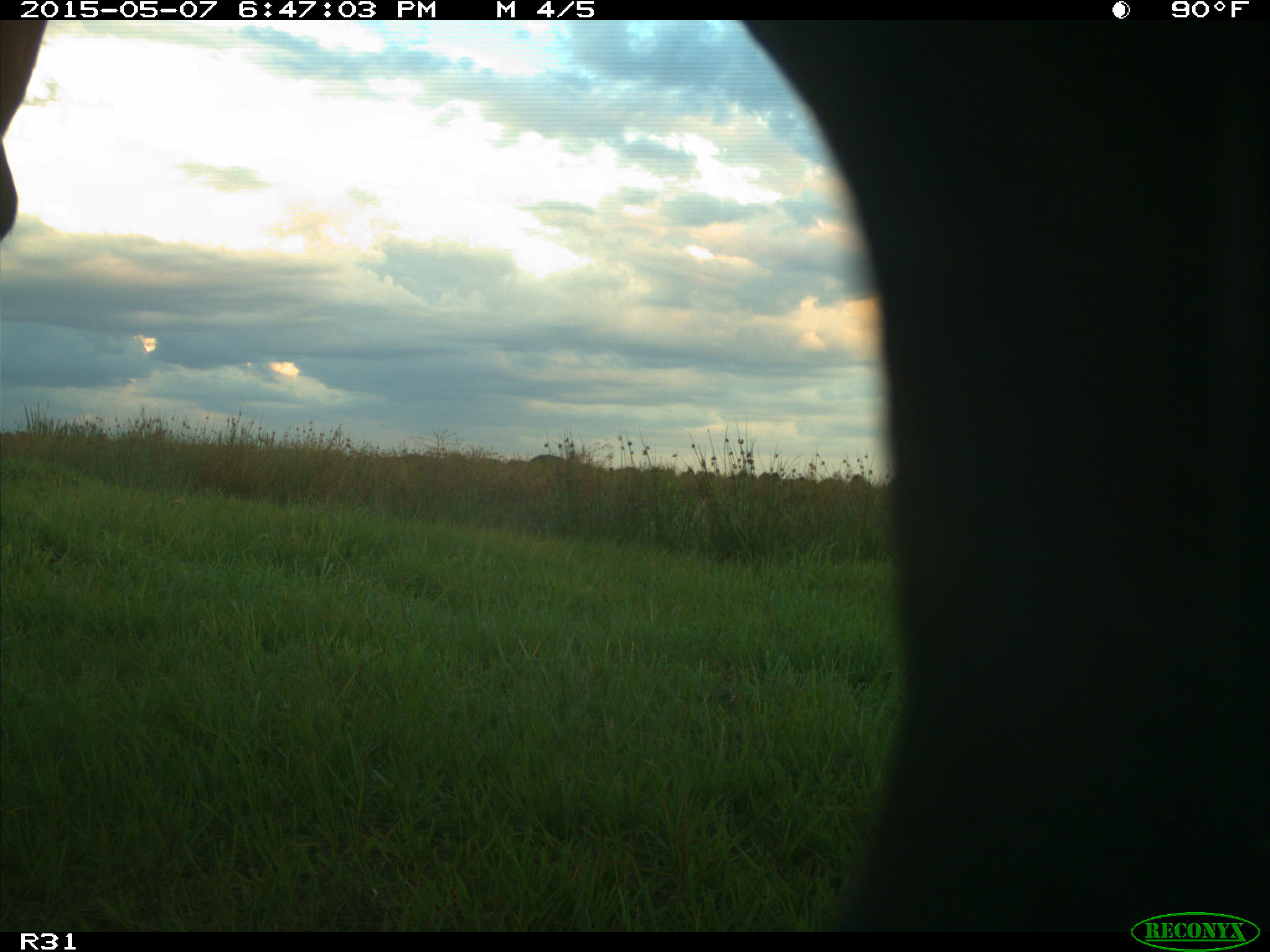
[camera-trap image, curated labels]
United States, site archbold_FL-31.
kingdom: Animalia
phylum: Chordata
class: Mammalia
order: Artiodactyla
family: Bovidae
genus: Bos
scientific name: Bos taurus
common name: domestic cow